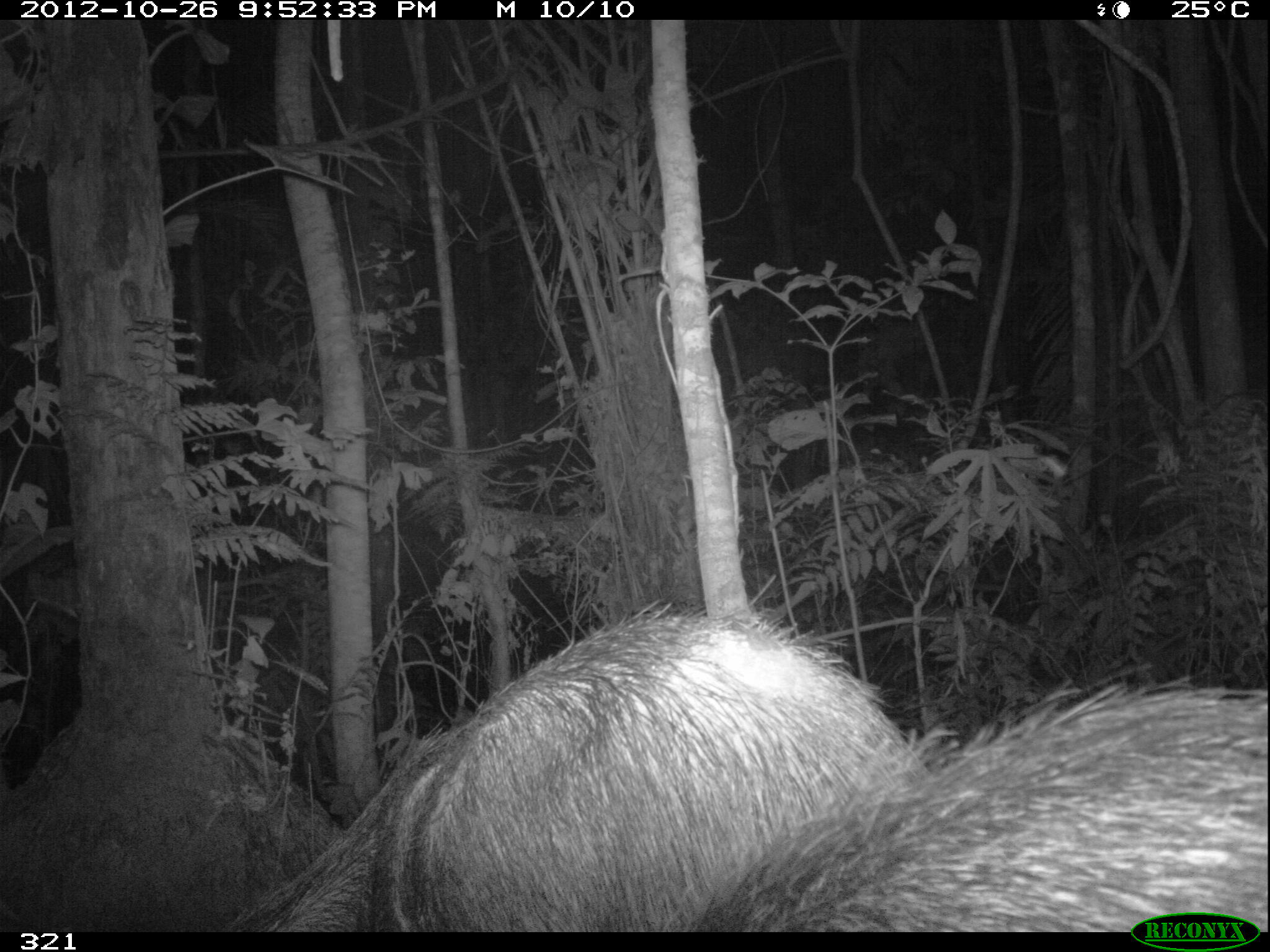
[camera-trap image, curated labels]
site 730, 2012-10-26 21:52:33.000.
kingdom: Animalia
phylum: Chordata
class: Mammalia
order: Artiodactyla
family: Tayassuidae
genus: Tayassu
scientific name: Tayassu pecari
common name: white-lipped peccary